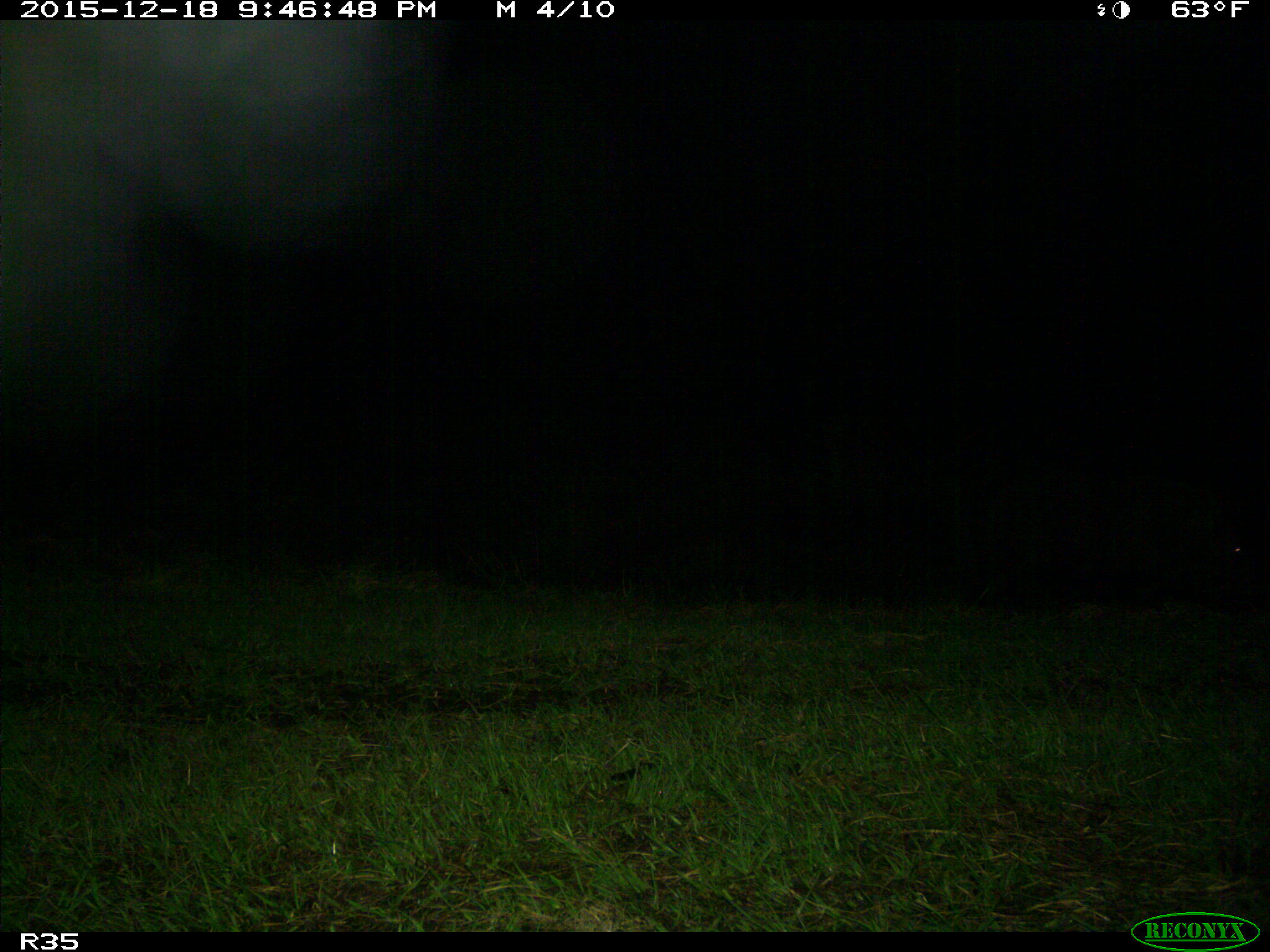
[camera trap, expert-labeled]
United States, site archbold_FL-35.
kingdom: Animalia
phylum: Chordata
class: Mammalia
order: Artiodactyla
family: Suidae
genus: Sus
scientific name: Sus scrofa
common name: wild boar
Sus scrofa (wild boar).